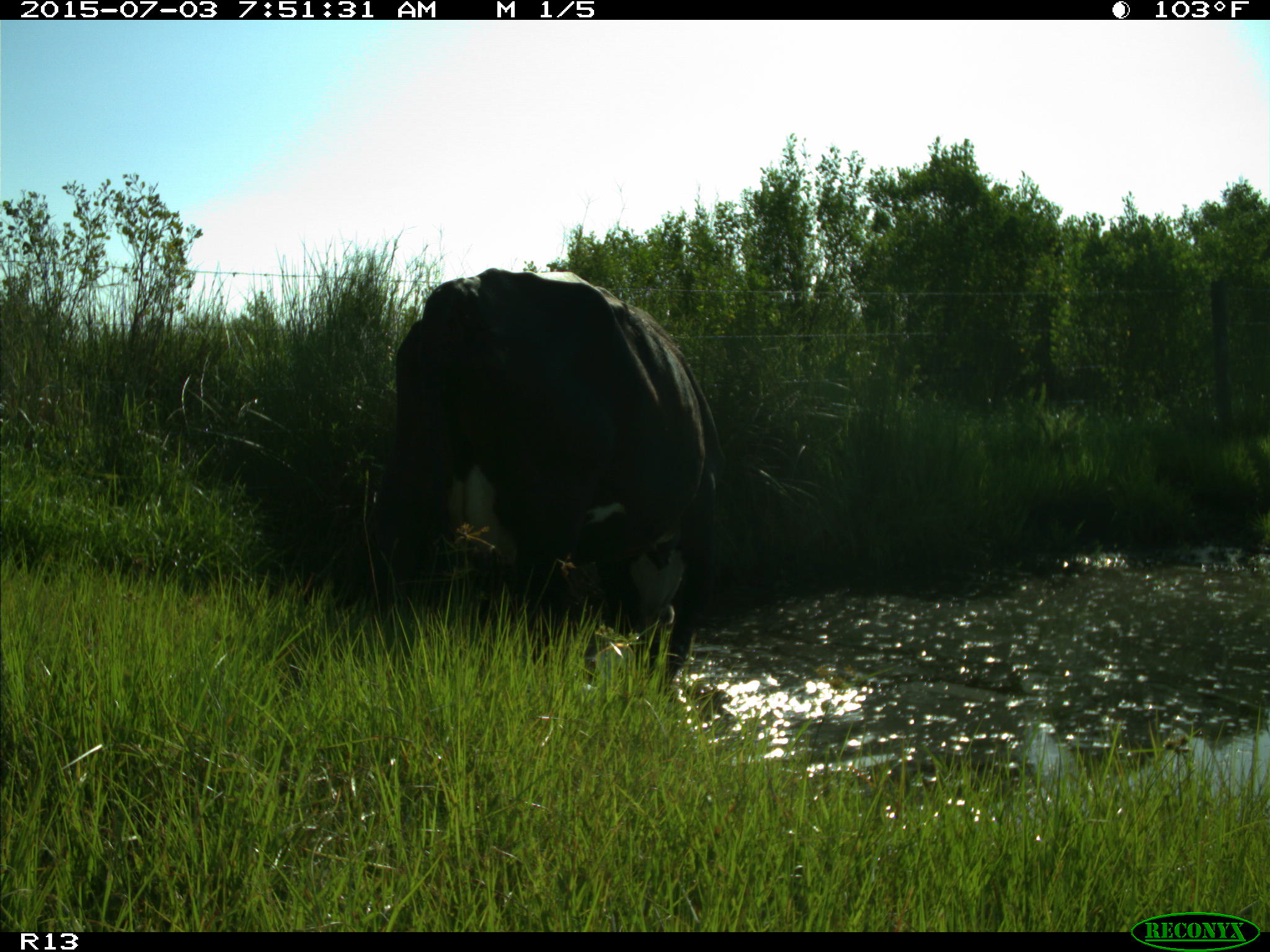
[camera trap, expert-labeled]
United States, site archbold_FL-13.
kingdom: Animalia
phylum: Chordata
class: Mammalia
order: Artiodactyla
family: Bovidae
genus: Bos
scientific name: Bos taurus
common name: domestic cow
Bos taurus (domestic cow).